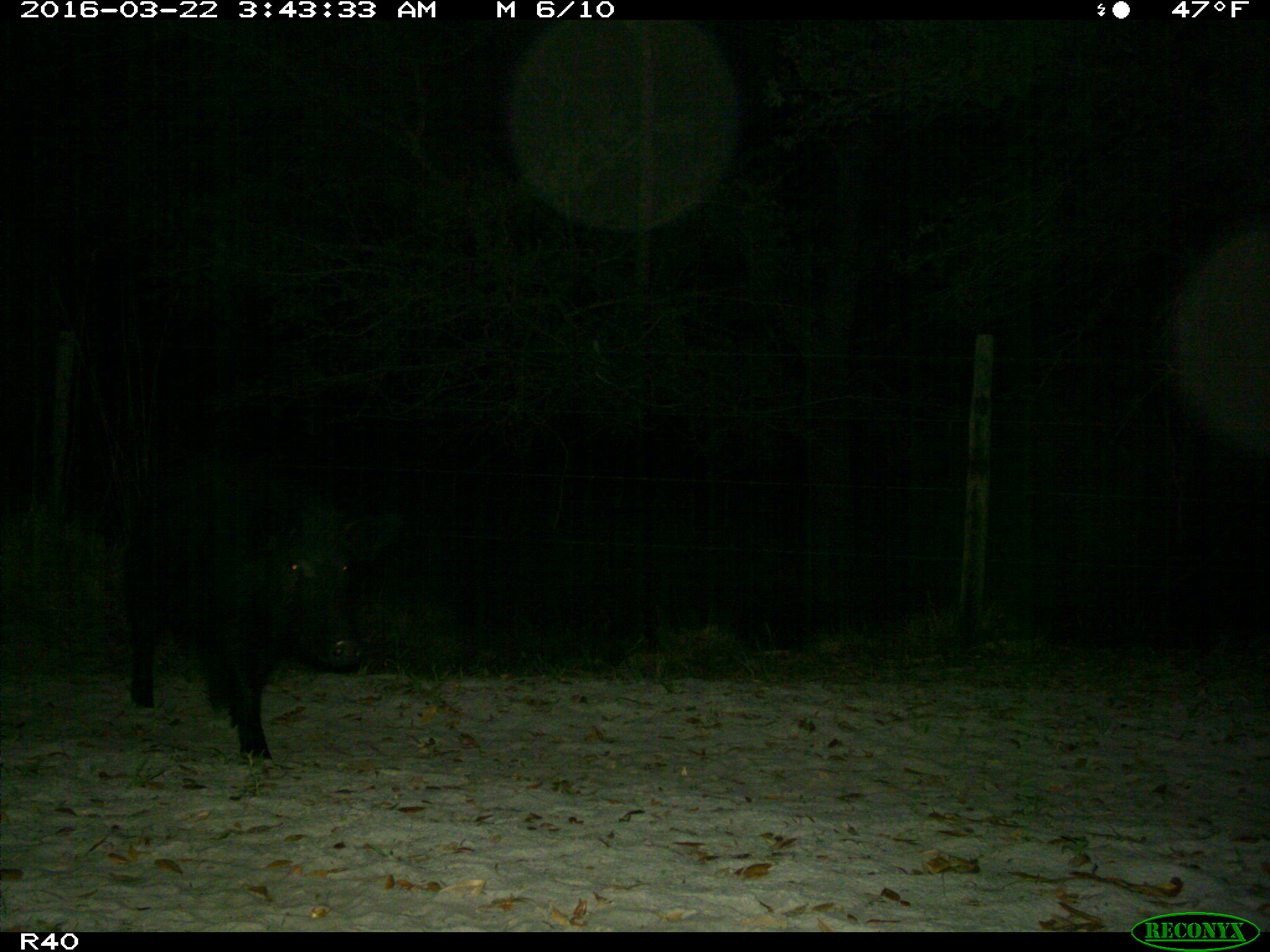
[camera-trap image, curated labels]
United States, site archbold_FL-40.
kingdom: Animalia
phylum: Chordata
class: Mammalia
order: Artiodactyla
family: Suidae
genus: Sus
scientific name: Sus scrofa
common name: wild boar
Sus scrofa (wild boar).